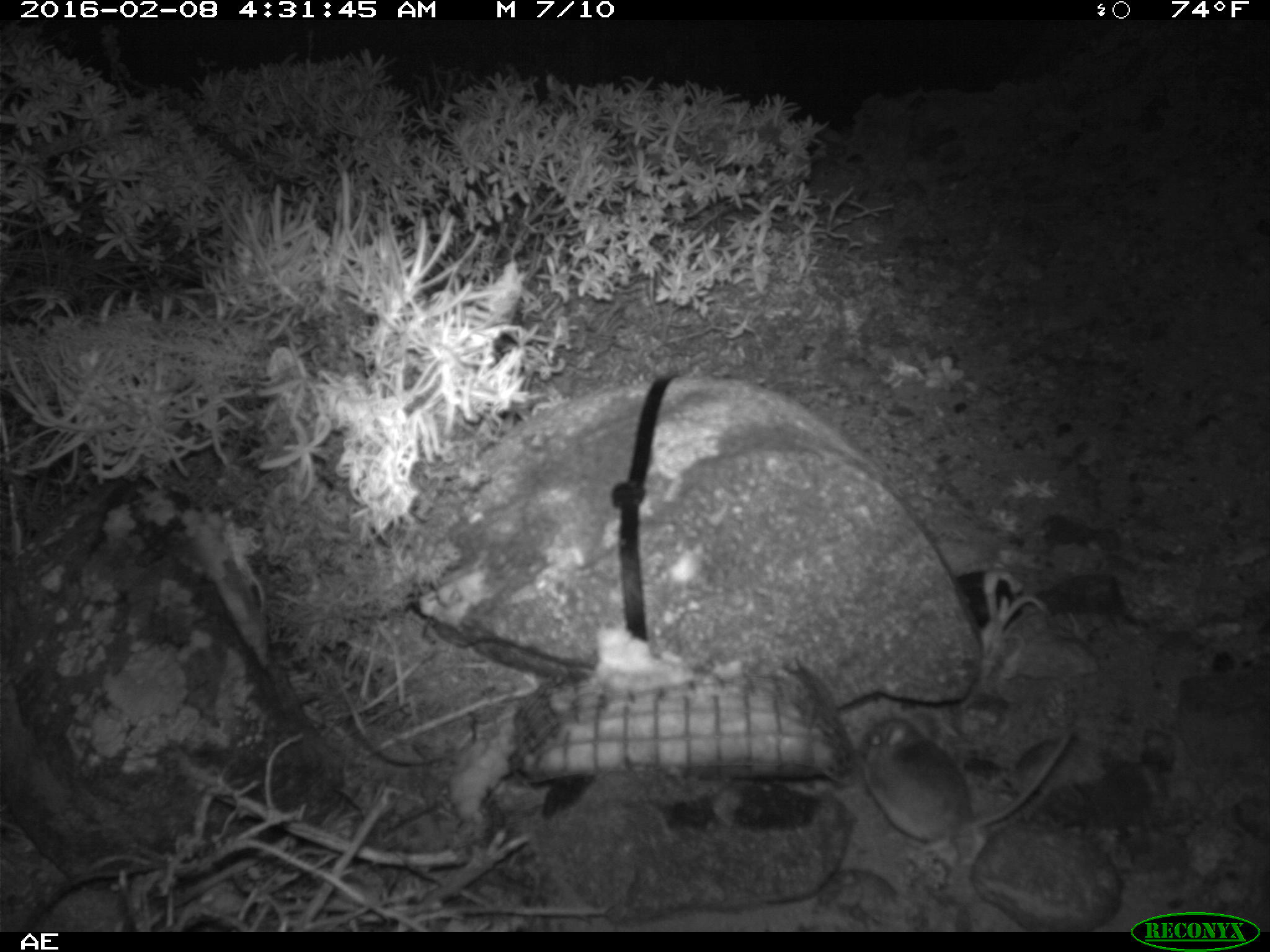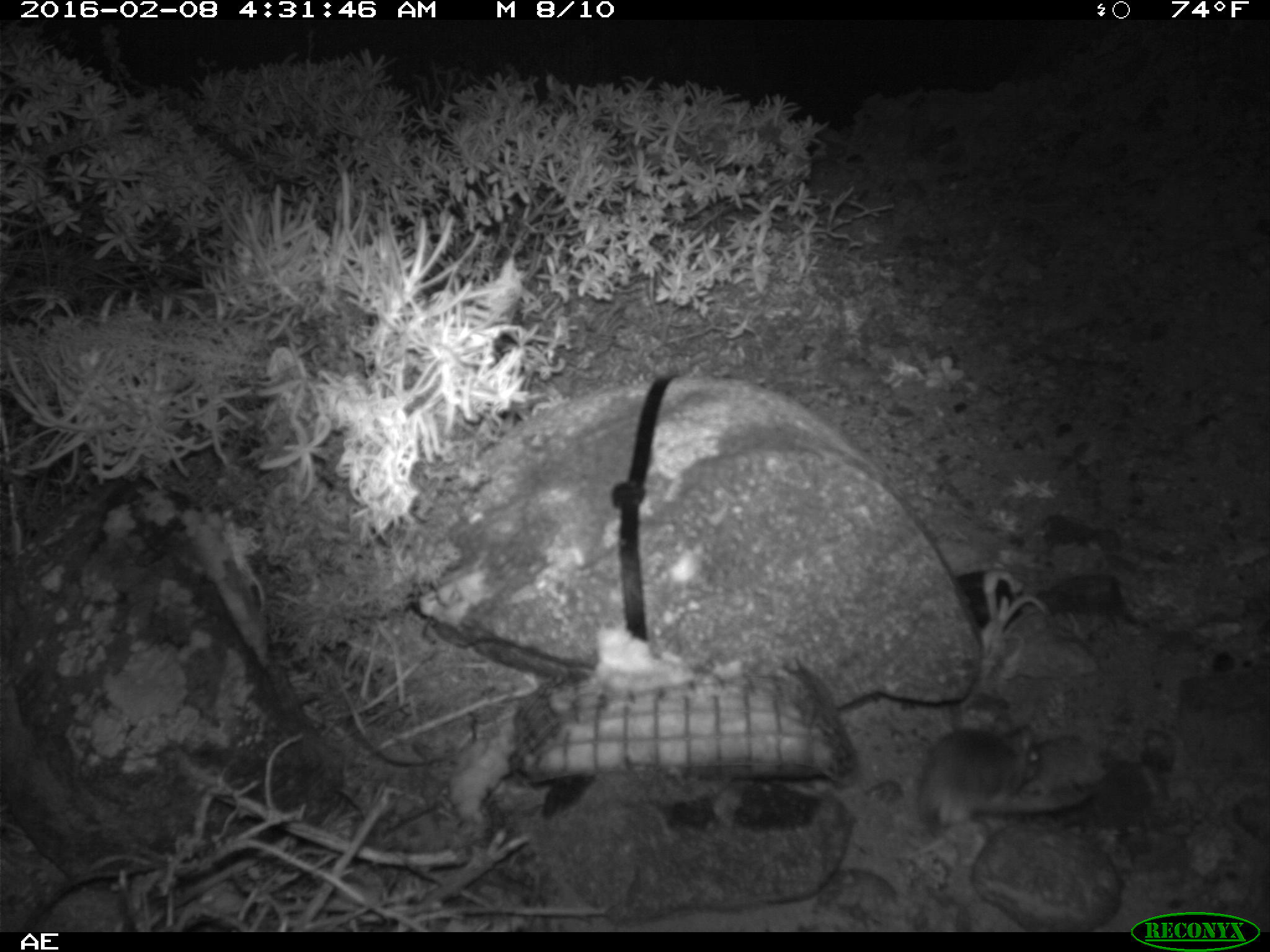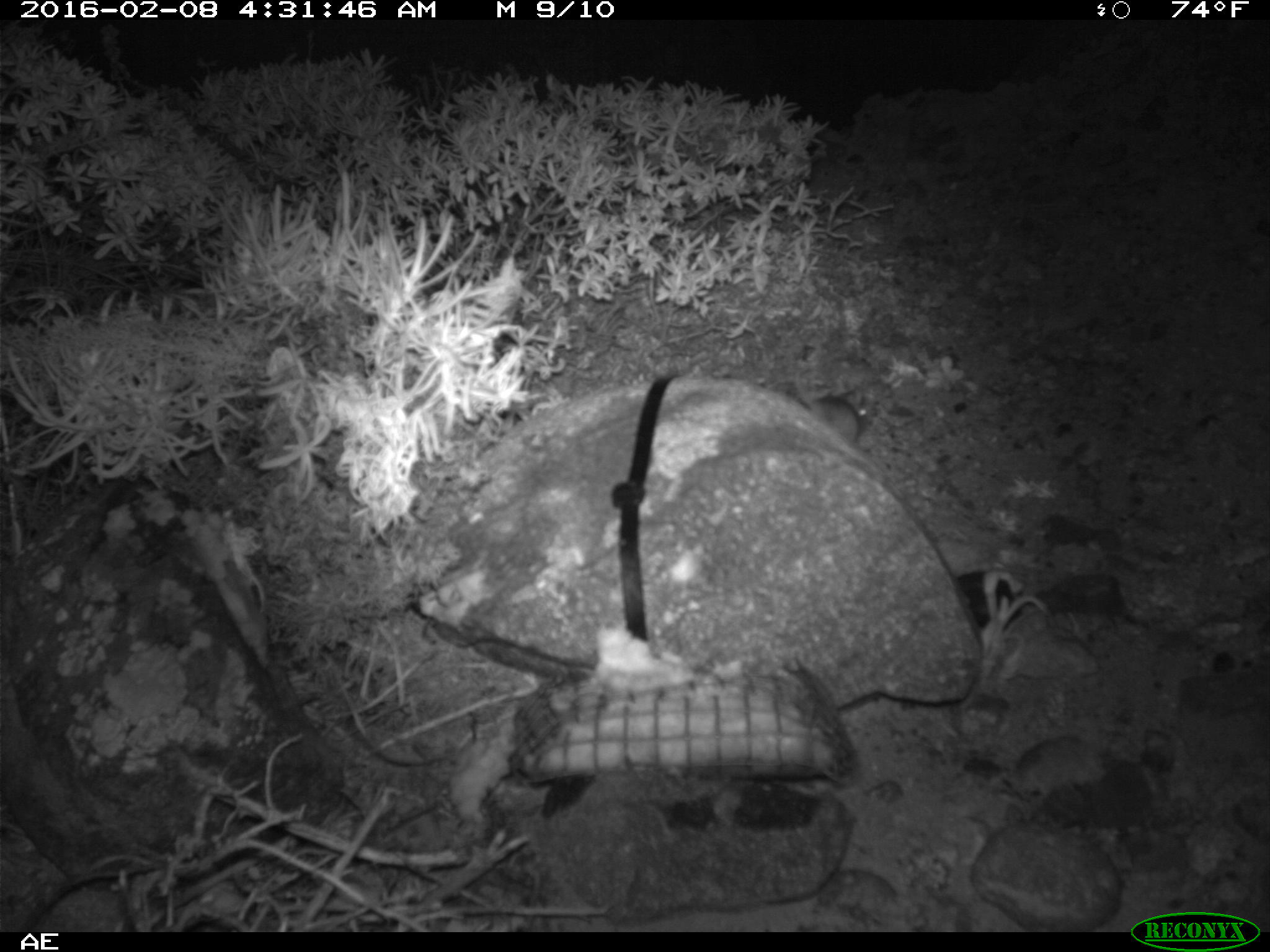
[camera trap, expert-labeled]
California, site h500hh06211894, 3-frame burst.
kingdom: Animalia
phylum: Chordata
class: Mammalia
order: Rodentia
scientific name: Rodentia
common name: rodent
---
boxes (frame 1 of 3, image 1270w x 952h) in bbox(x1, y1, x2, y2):
rodent: bbox(860, 713, 1083, 862)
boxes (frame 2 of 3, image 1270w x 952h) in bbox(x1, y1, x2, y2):
rodent: bbox(907, 723, 1099, 866)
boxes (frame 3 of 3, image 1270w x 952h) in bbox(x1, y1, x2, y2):
rodent: bbox(808, 390, 868, 443)